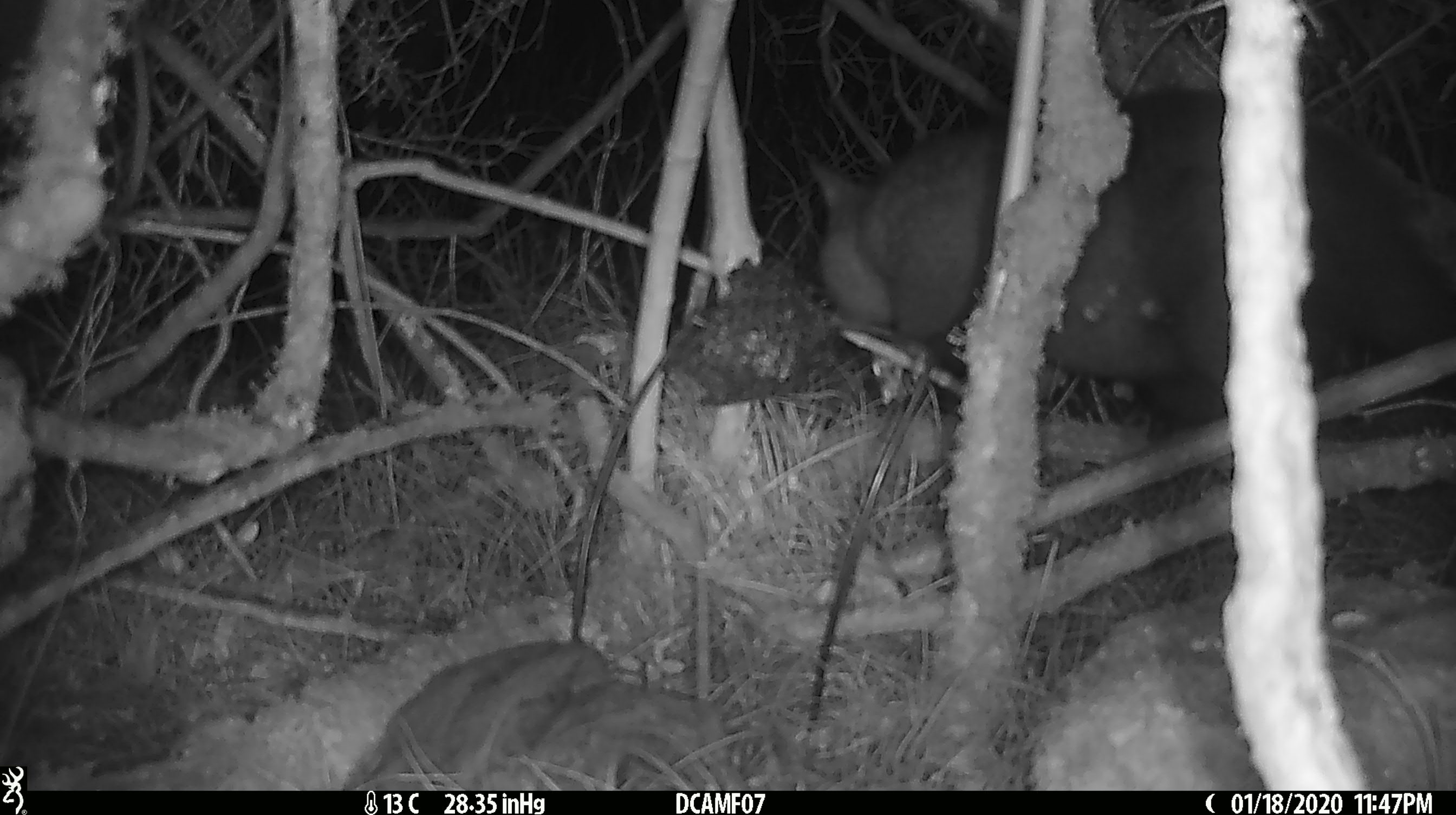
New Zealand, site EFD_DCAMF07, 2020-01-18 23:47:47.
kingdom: Animalia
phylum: Chordata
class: Mammalia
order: Diprotodontia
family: Phalangeridae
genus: Trichosurus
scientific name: Trichosurus vulpecula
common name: common brushtail possum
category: possum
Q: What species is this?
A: Possum (common brushtail possum) (Trichosurus vulpecula).